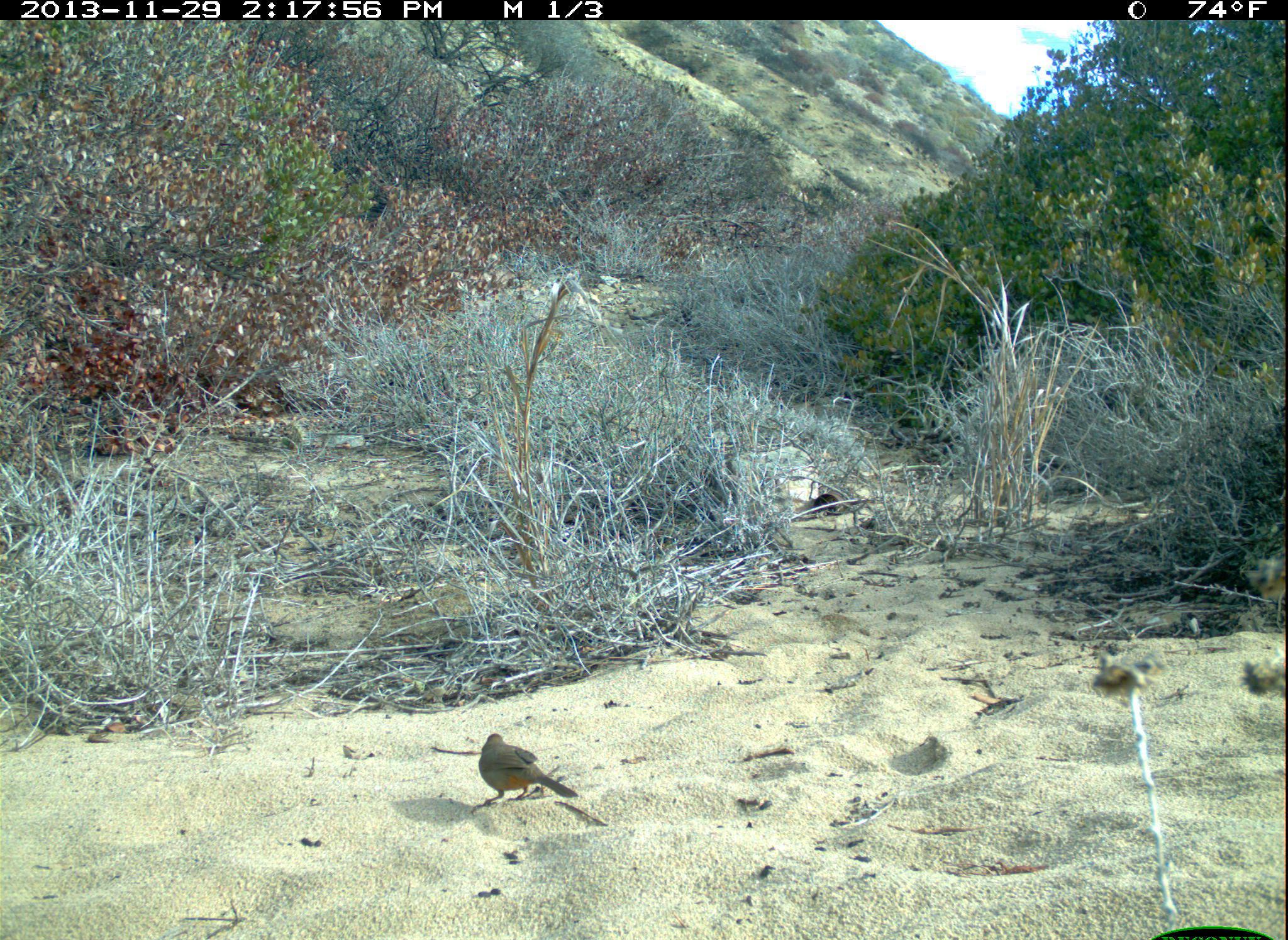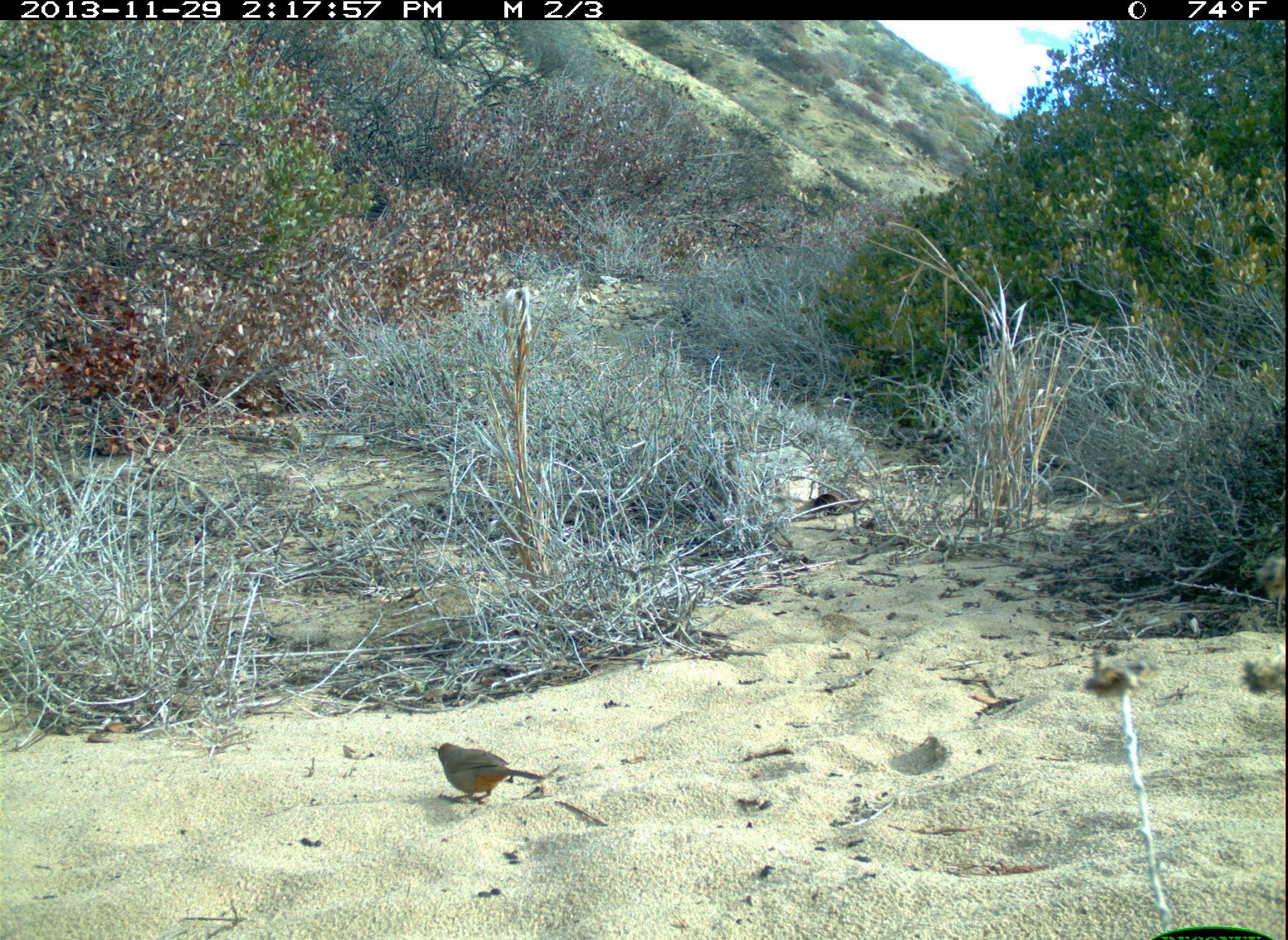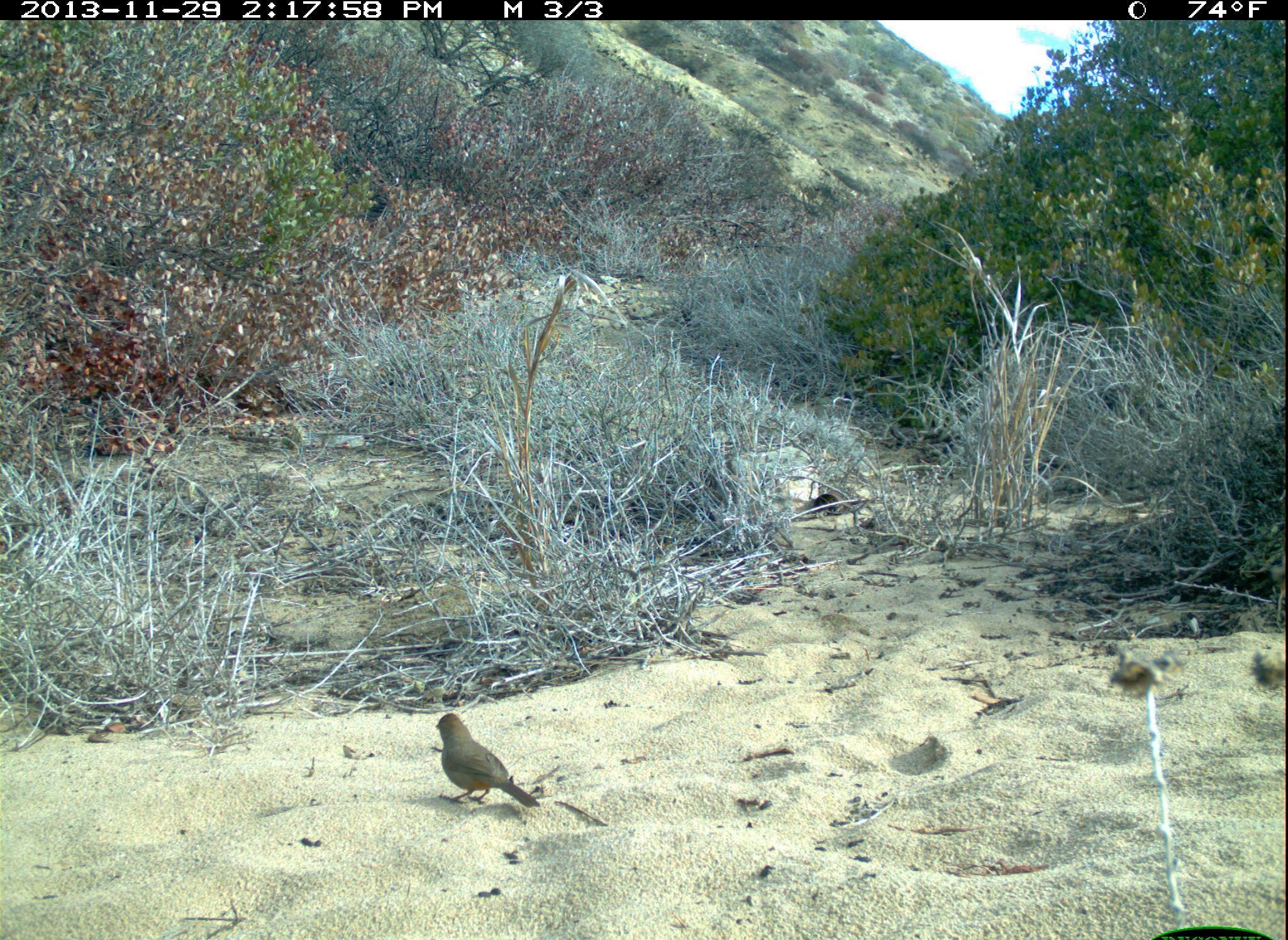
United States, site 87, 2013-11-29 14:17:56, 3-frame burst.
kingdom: Animalia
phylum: Chordata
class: Aves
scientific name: Aves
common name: bird